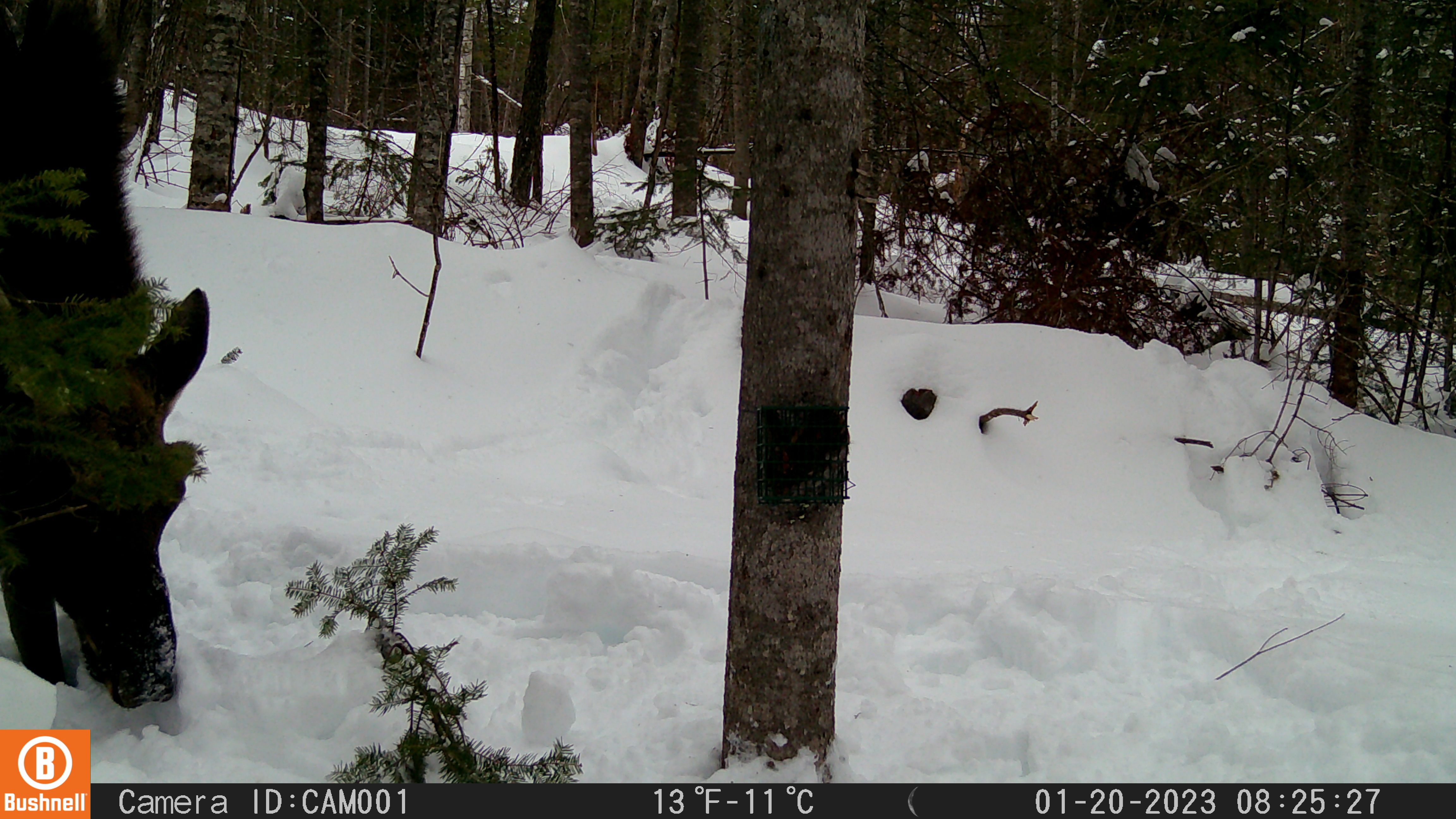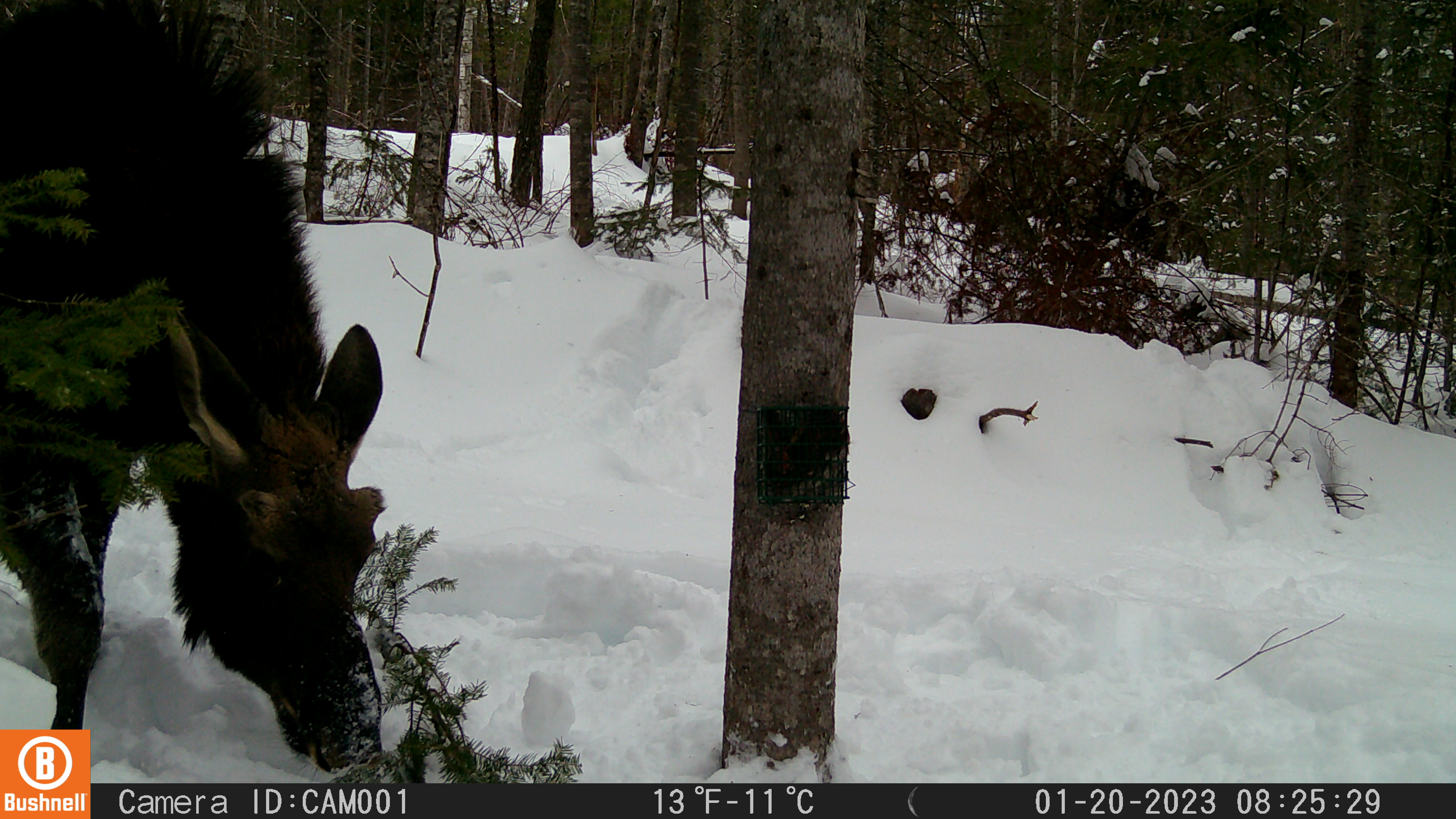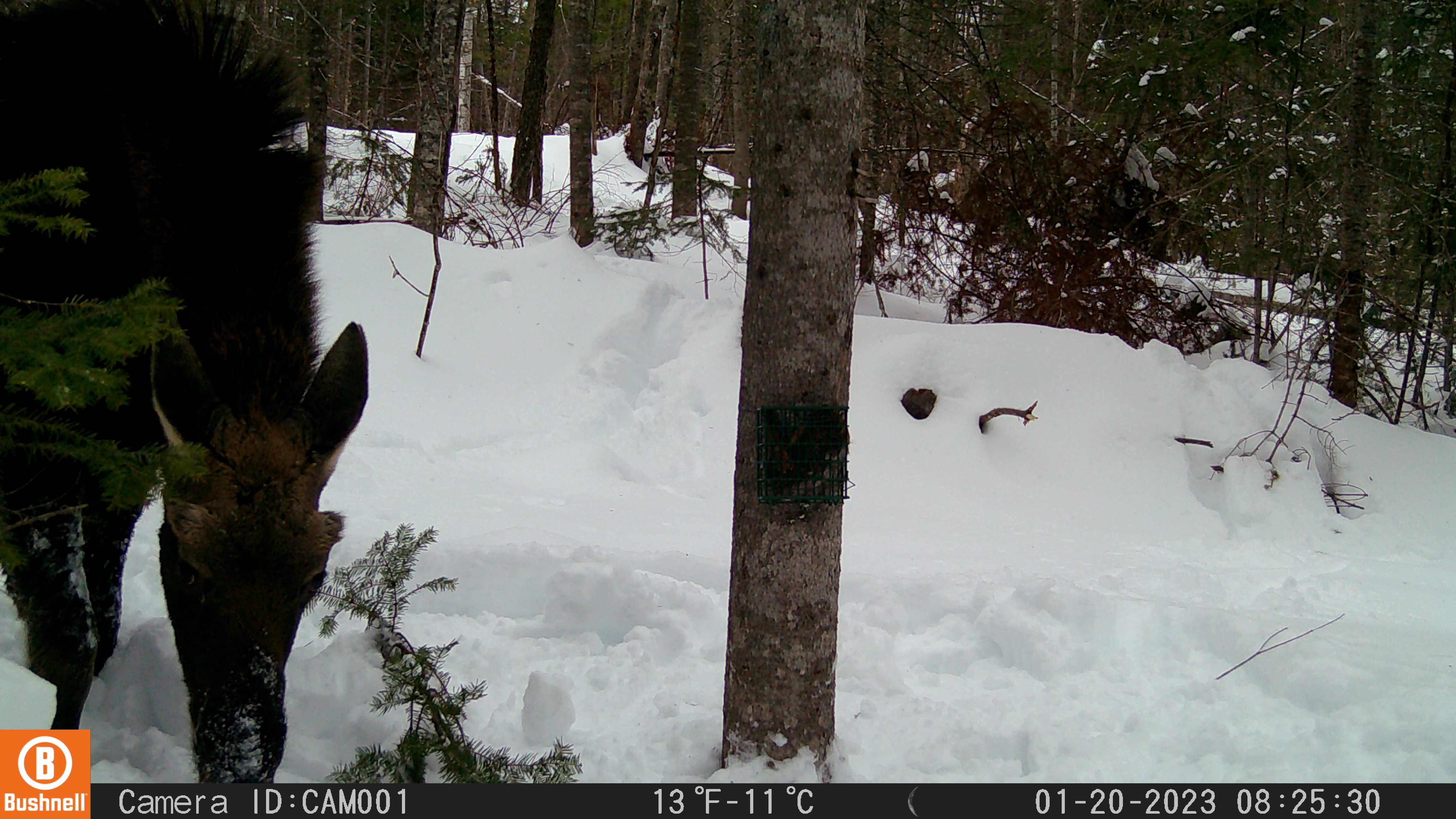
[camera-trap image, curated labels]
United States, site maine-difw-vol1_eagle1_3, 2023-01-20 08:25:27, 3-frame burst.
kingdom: Animalia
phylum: Chordata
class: Mammalia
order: Artiodactyla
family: Cervidae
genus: Alces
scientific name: Alces alces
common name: moose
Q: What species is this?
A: Moose (Alces alces).